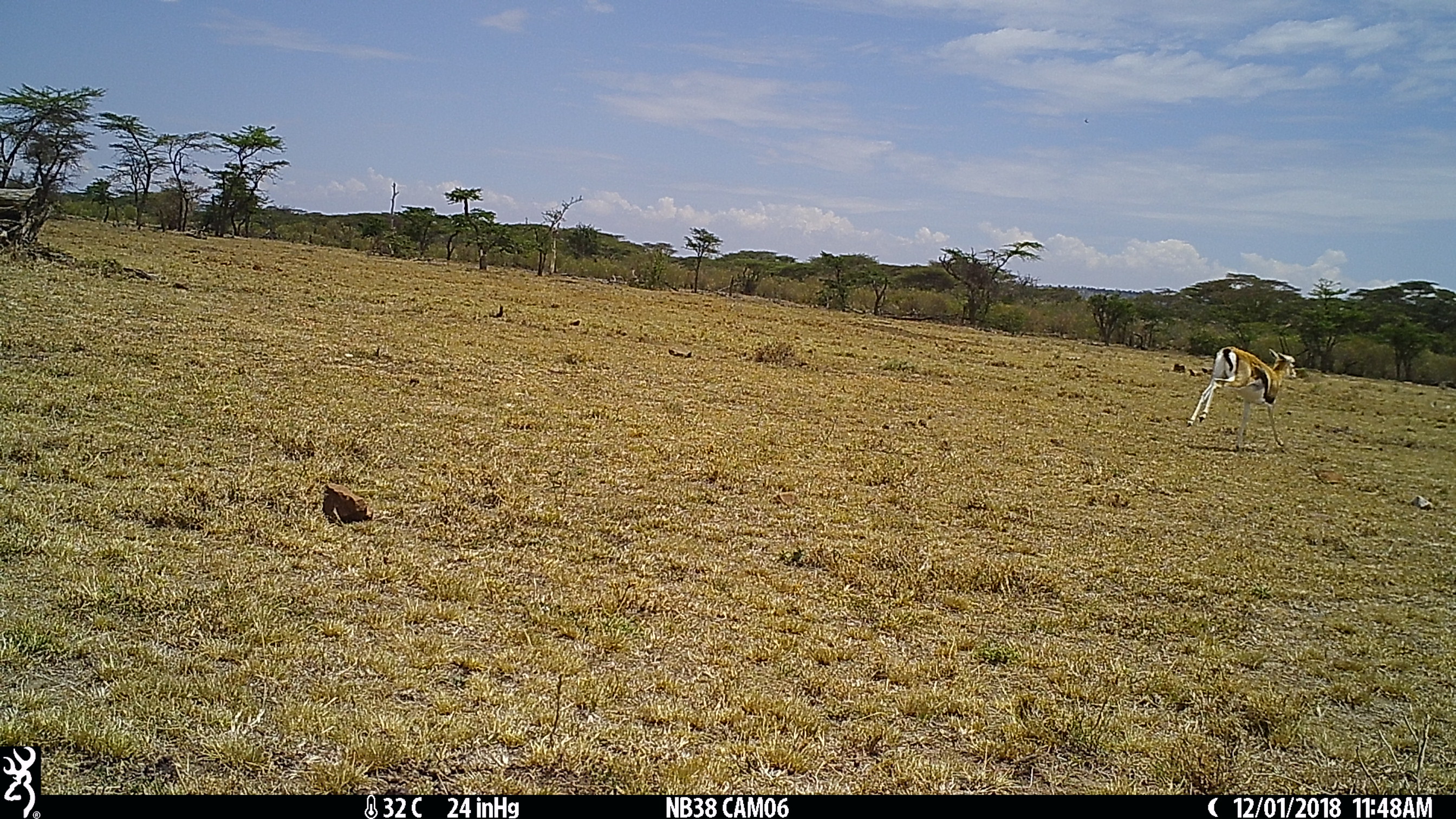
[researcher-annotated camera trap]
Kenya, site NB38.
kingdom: Animalia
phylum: Chordata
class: Mammalia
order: Artiodactyla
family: Bovidae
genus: Eudorcas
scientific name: Eudorcas thomsonii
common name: thomon's gazelle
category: gazelle thomsons